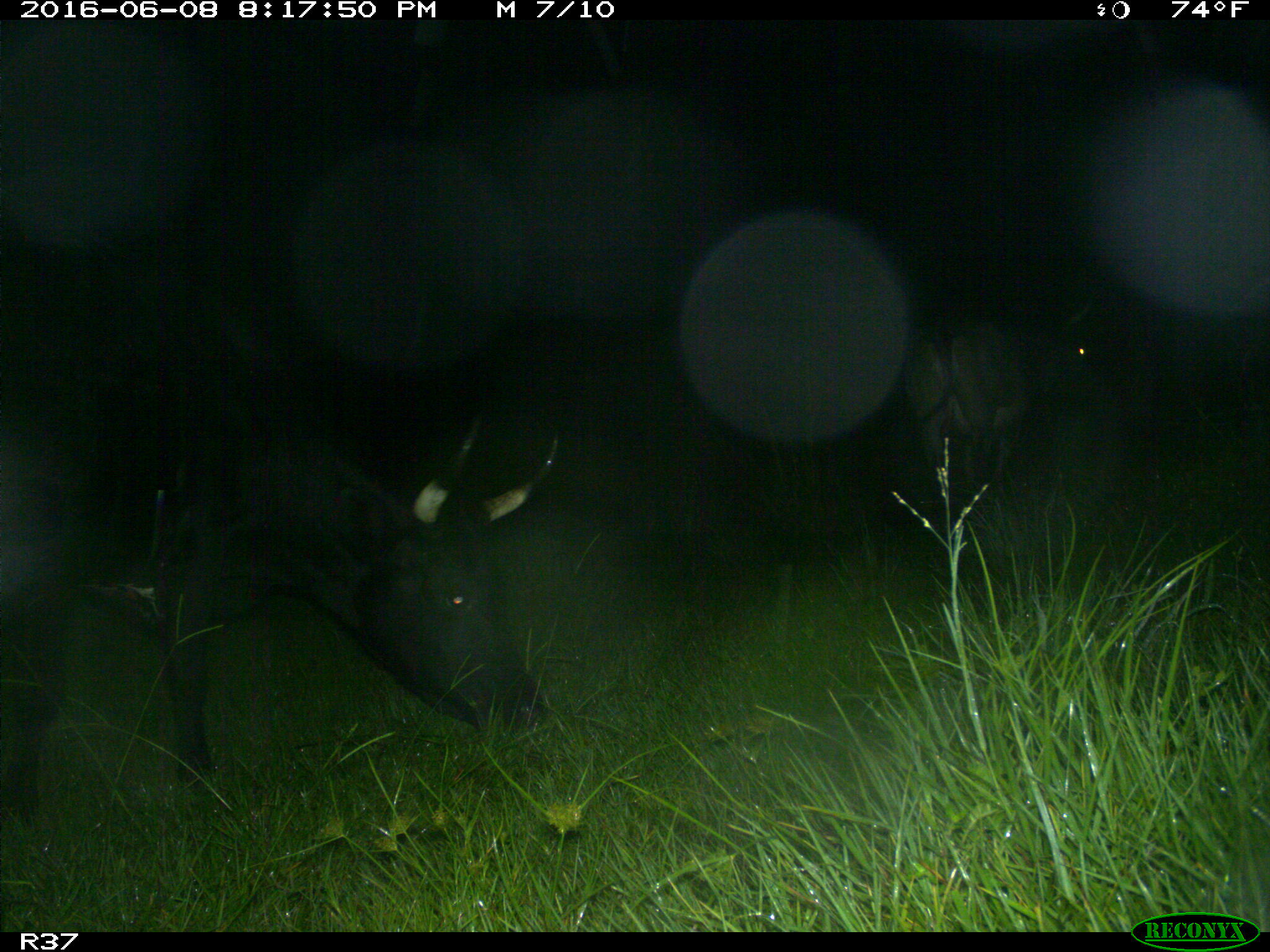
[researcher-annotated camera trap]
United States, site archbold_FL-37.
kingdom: Animalia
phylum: Chordata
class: Mammalia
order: Artiodactyla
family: Bovidae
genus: Bos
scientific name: Bos taurus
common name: domestic cow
Bos taurus (domestic cow).